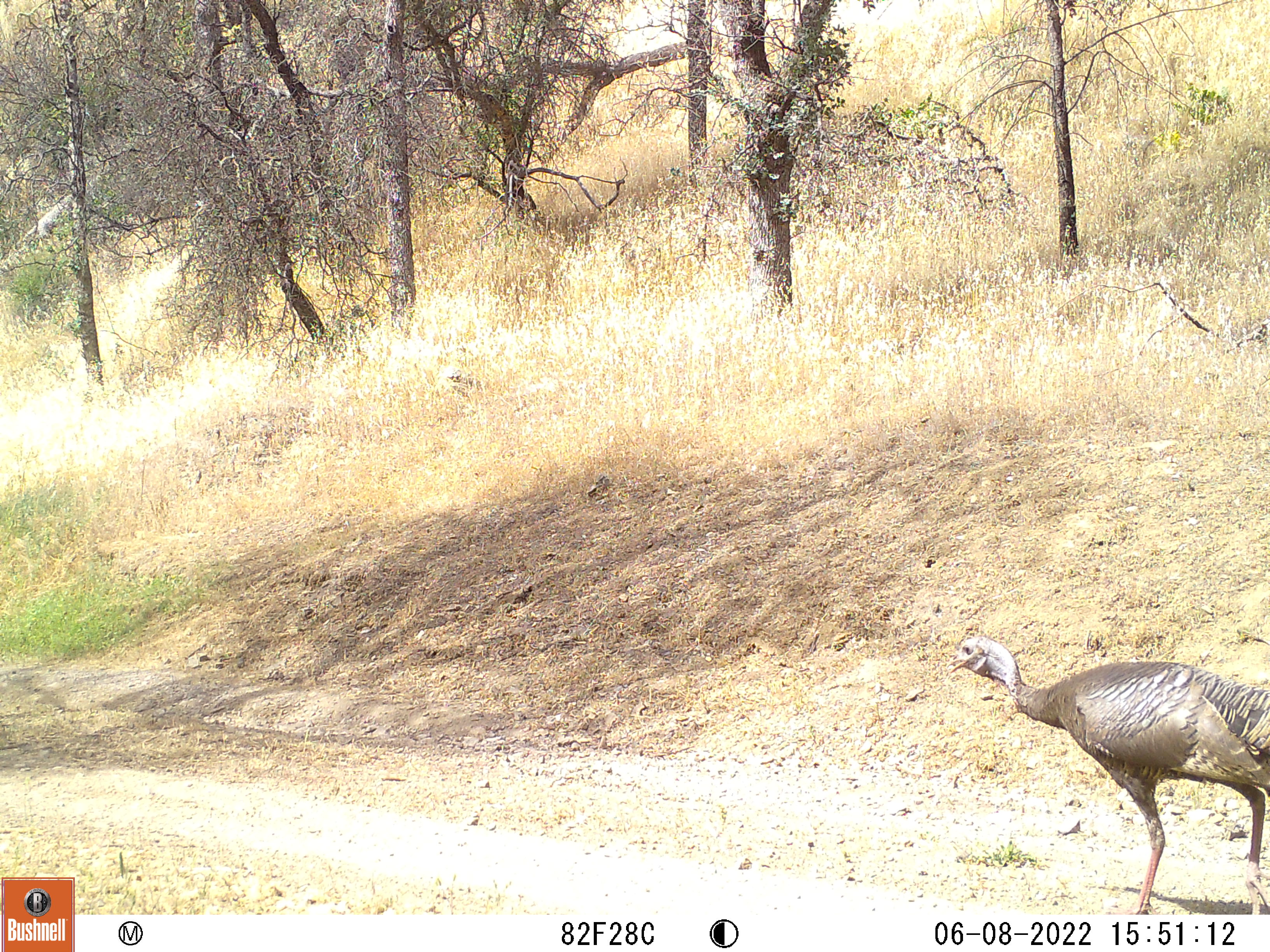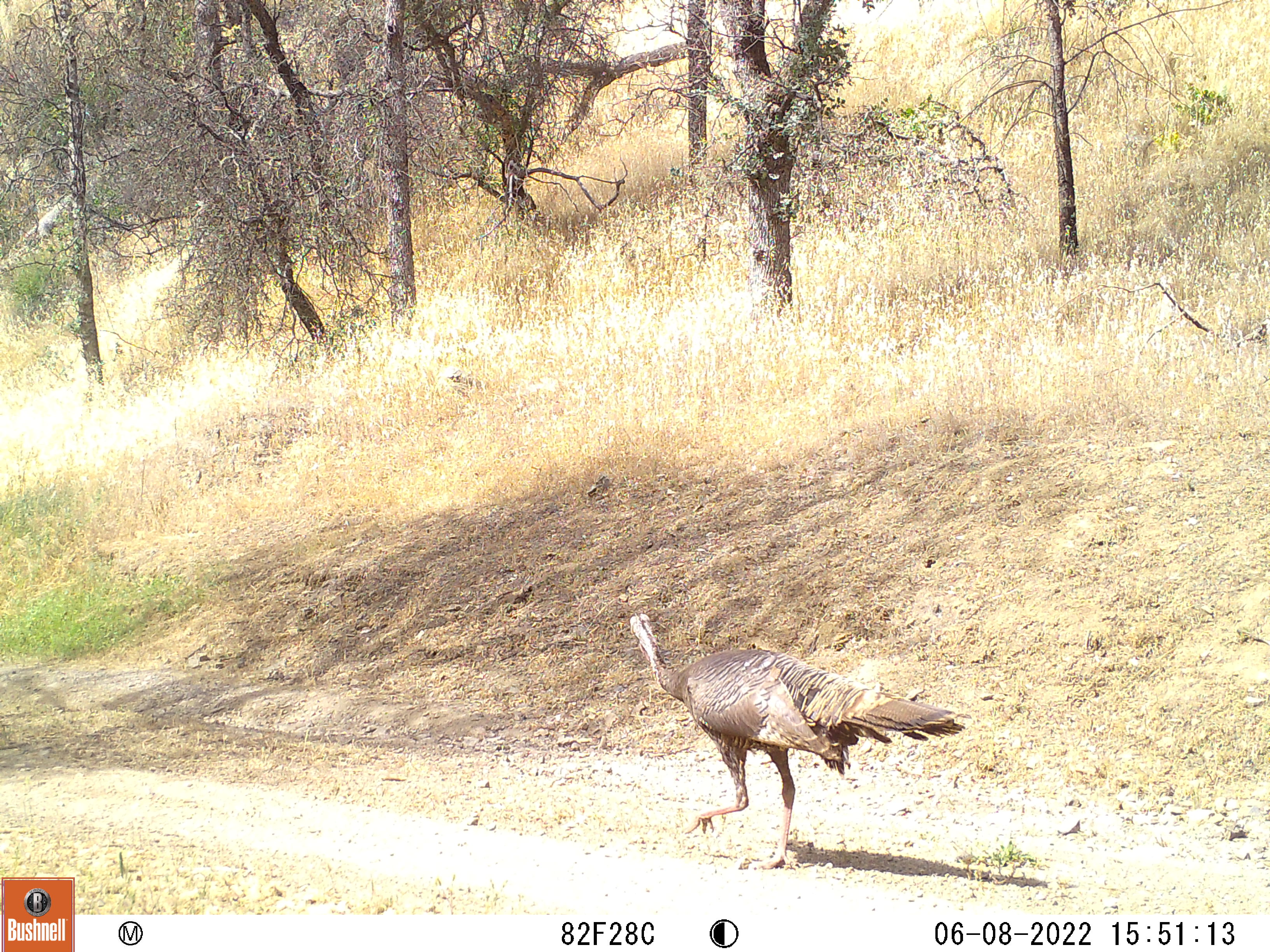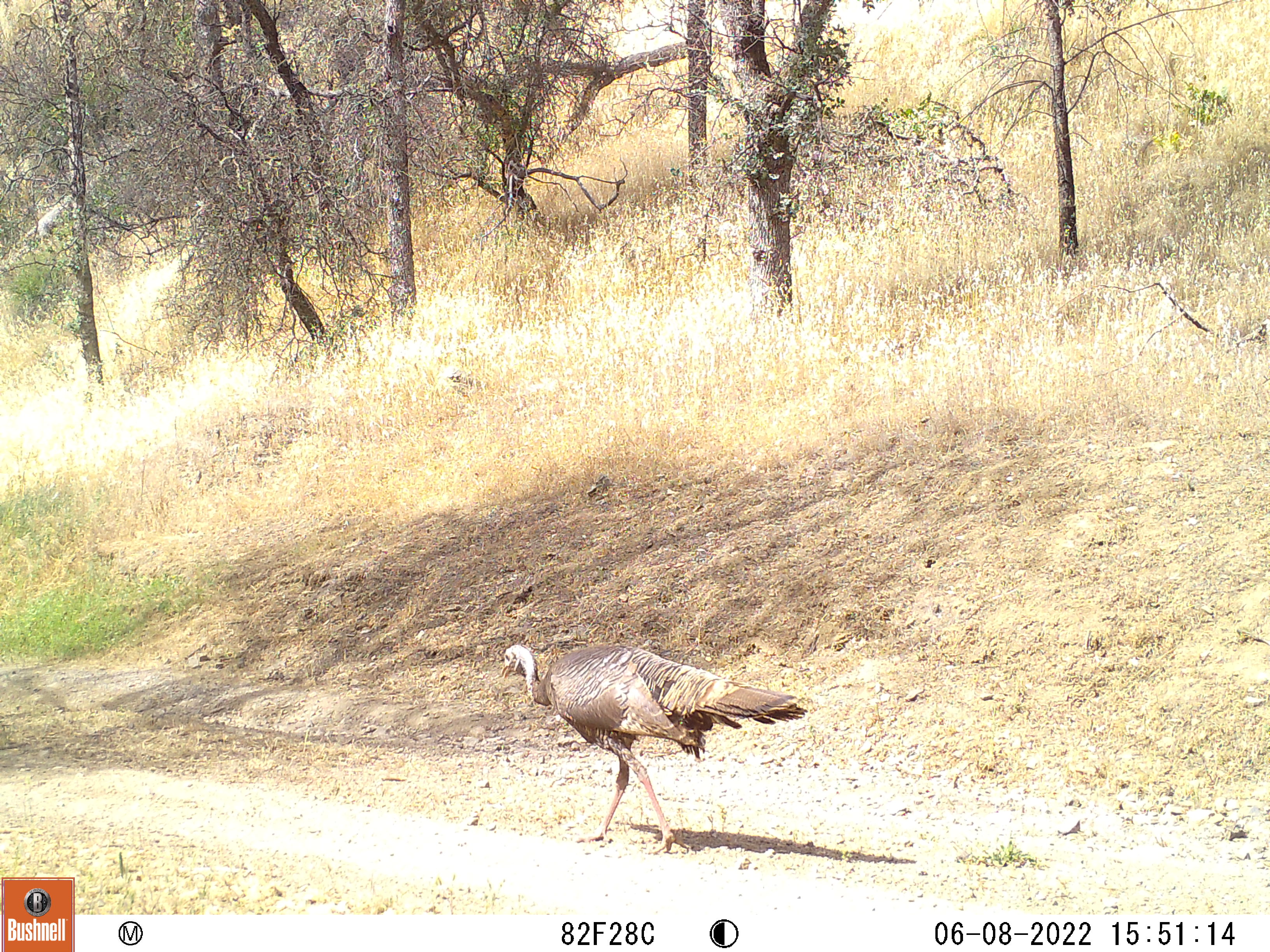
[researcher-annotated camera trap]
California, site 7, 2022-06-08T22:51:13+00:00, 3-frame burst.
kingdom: Animalia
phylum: Chordata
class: Aves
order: Galliformes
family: Phasianidae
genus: Meleagris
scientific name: Meleagris gallopavo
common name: turkey